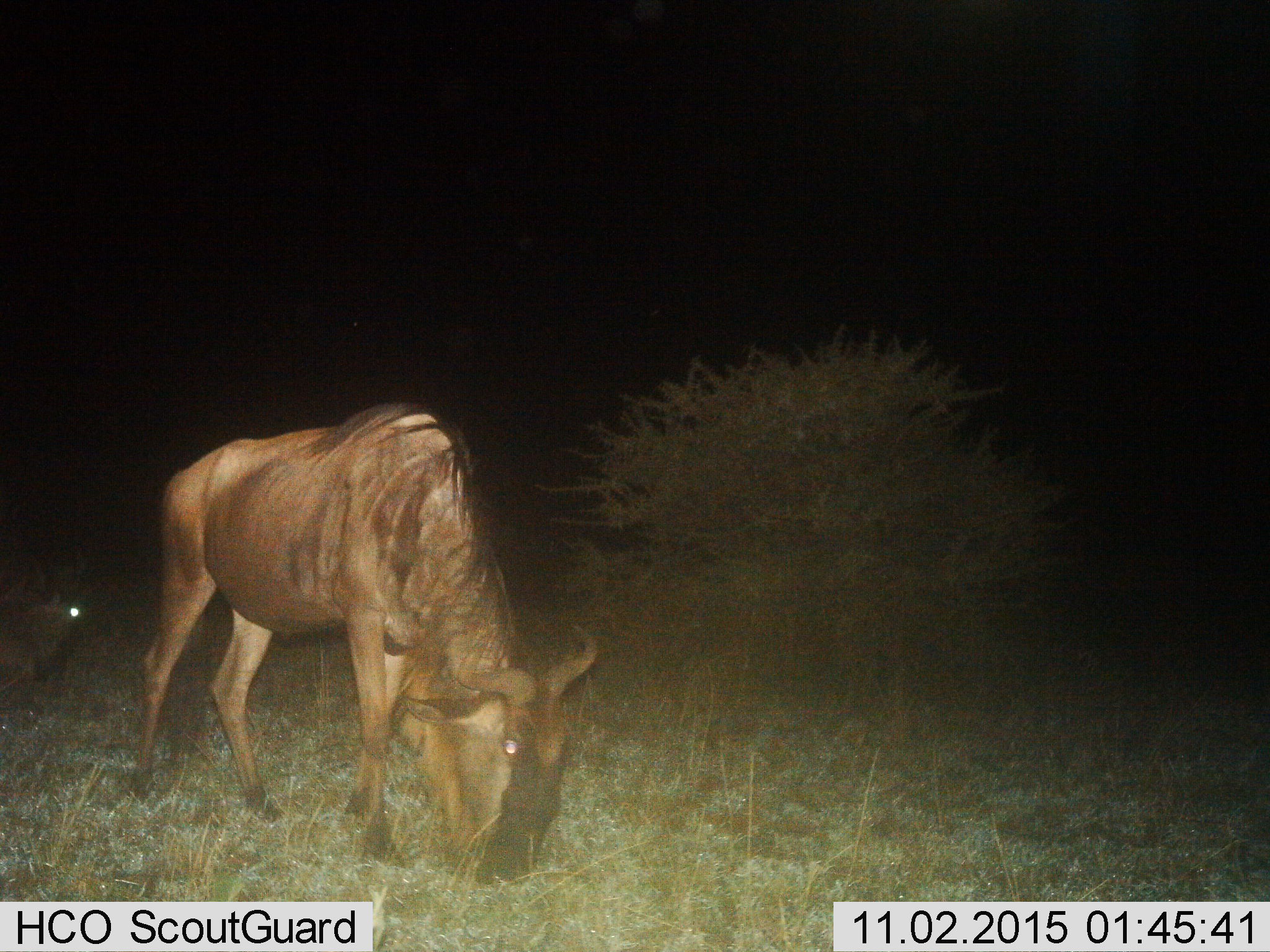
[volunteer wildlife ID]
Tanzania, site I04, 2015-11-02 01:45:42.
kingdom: Animalia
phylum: Chordata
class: Mammalia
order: Artiodactyla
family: Bovidae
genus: Connochaetes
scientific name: Connochaetes taurinus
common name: blue wildebeest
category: wildebeest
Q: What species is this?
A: Wildebeest (blue wildebeest) (Connochaetes taurinus).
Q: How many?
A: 2.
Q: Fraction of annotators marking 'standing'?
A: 30%.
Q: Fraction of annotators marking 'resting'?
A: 30%.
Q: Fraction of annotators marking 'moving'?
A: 0%.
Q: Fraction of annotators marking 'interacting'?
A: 0%.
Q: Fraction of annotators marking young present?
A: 0%.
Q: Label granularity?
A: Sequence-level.